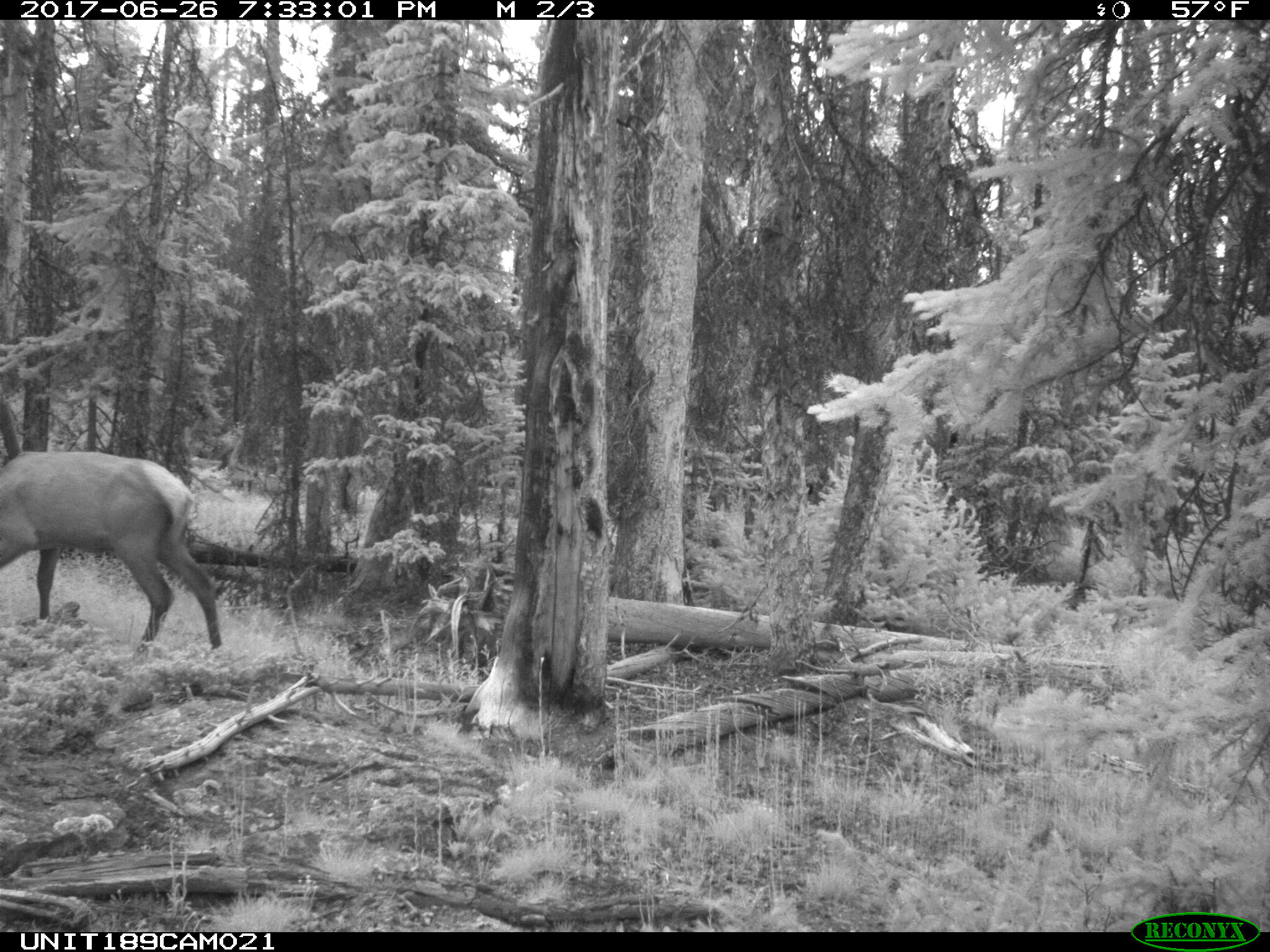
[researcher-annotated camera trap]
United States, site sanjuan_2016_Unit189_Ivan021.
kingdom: Animalia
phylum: Chordata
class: Mammalia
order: Artiodactyla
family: Cervidae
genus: Cervus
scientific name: Cervus elaphus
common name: red deer